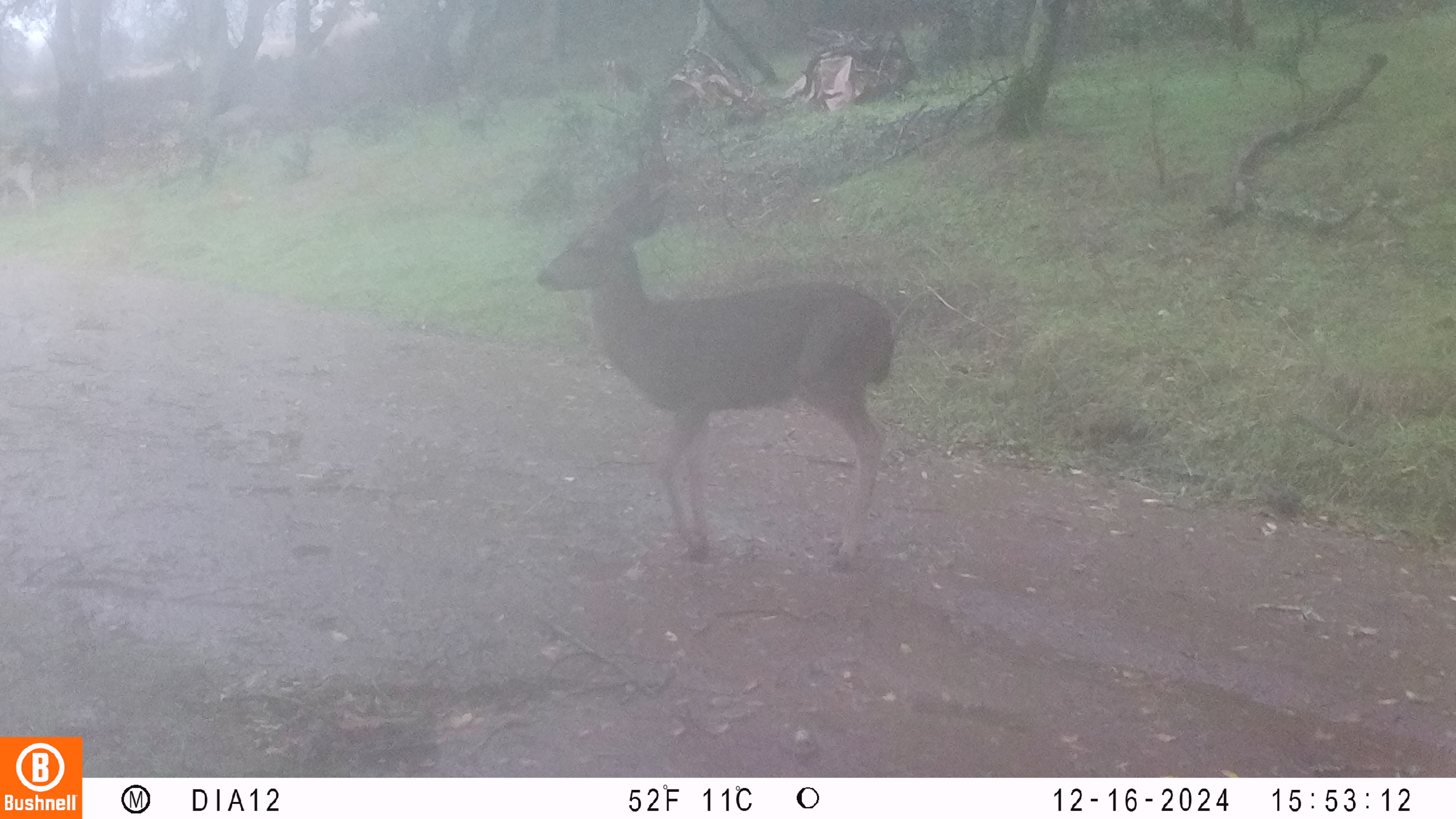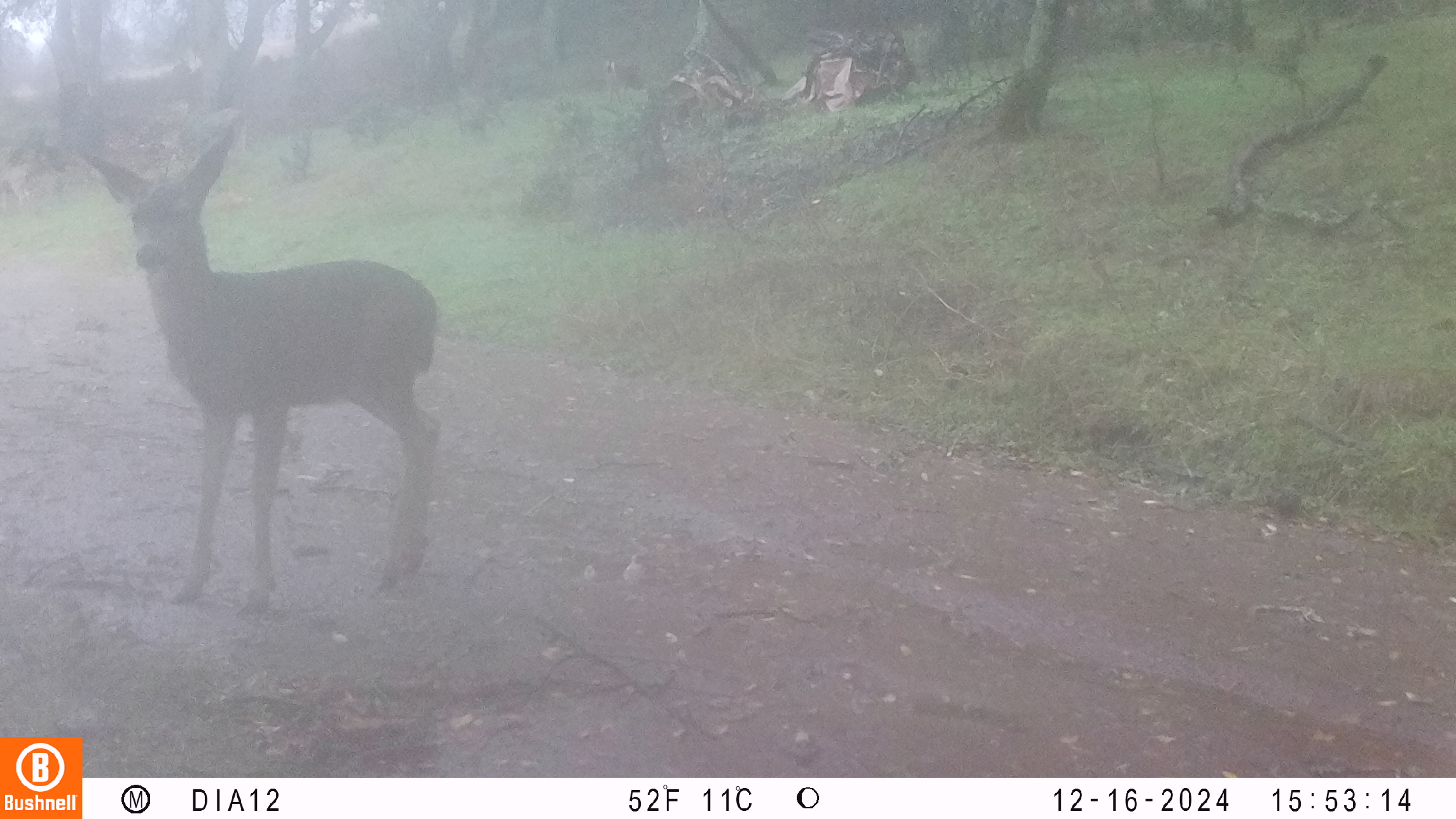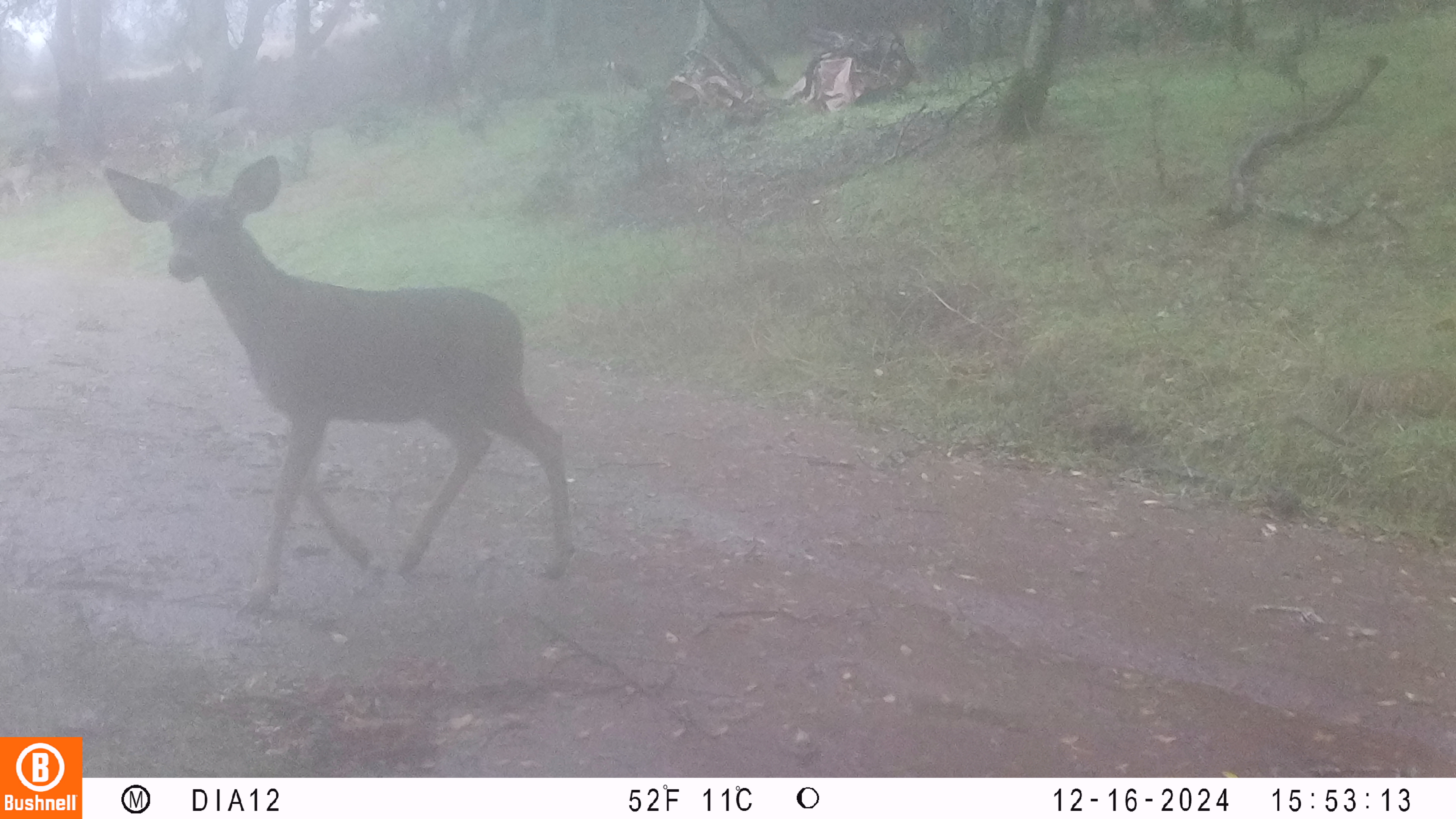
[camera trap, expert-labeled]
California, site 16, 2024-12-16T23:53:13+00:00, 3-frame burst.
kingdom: Animalia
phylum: Chordata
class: Mammalia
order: Artiodactyla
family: Cervidae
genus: Odocoileus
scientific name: Odocoileus hemionus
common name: mule deer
Mule deer (Odocoileus hemionus).